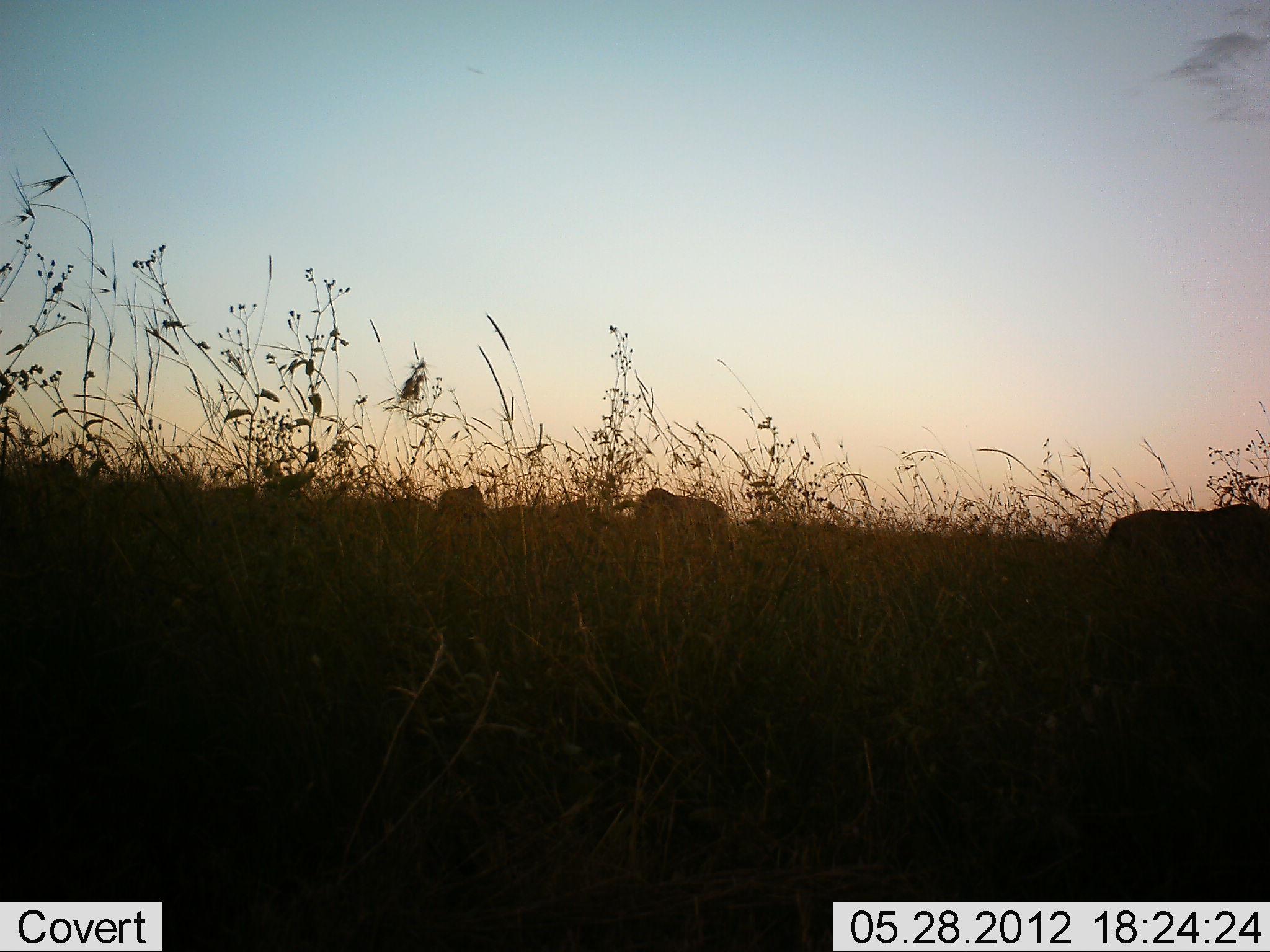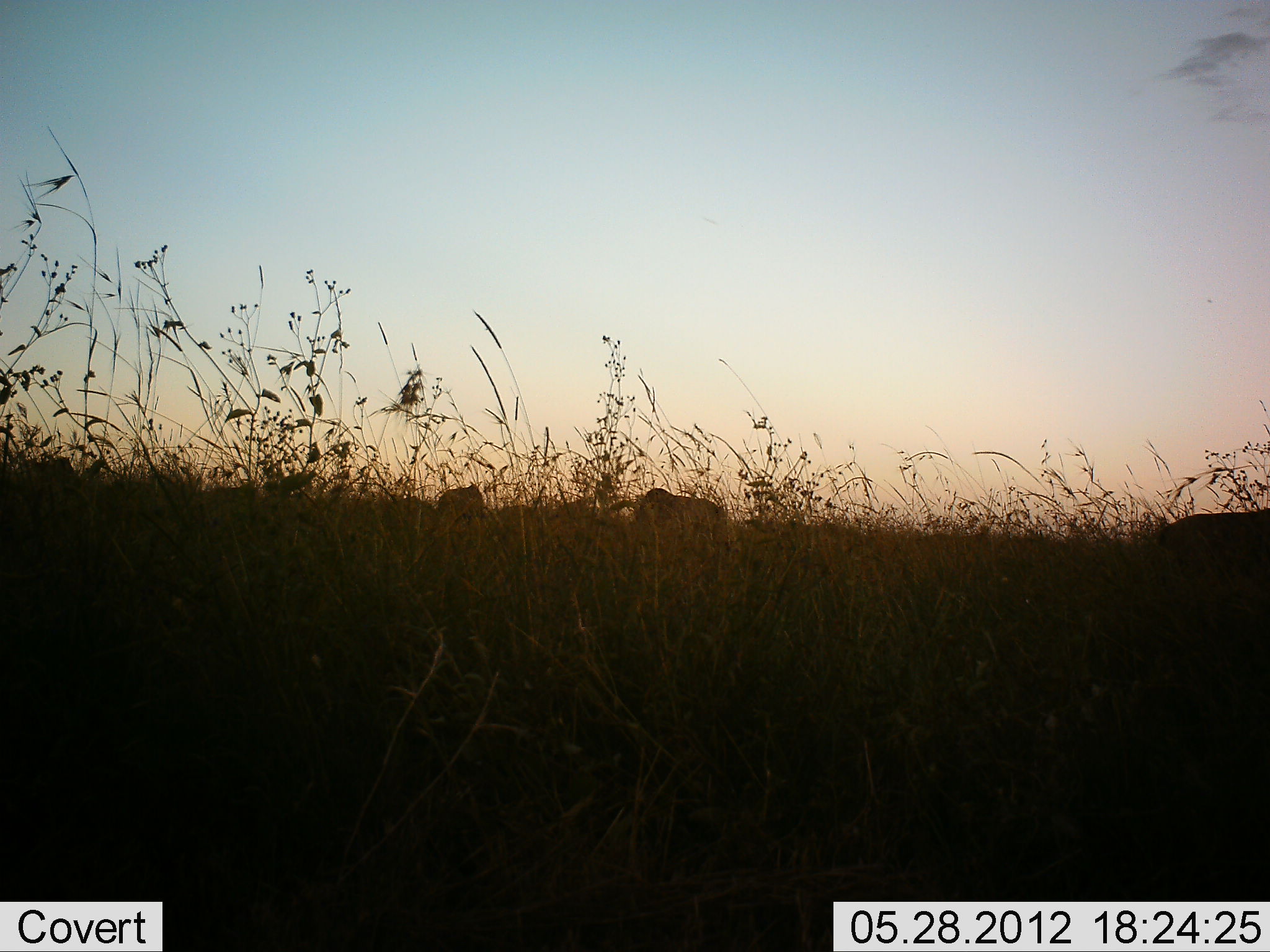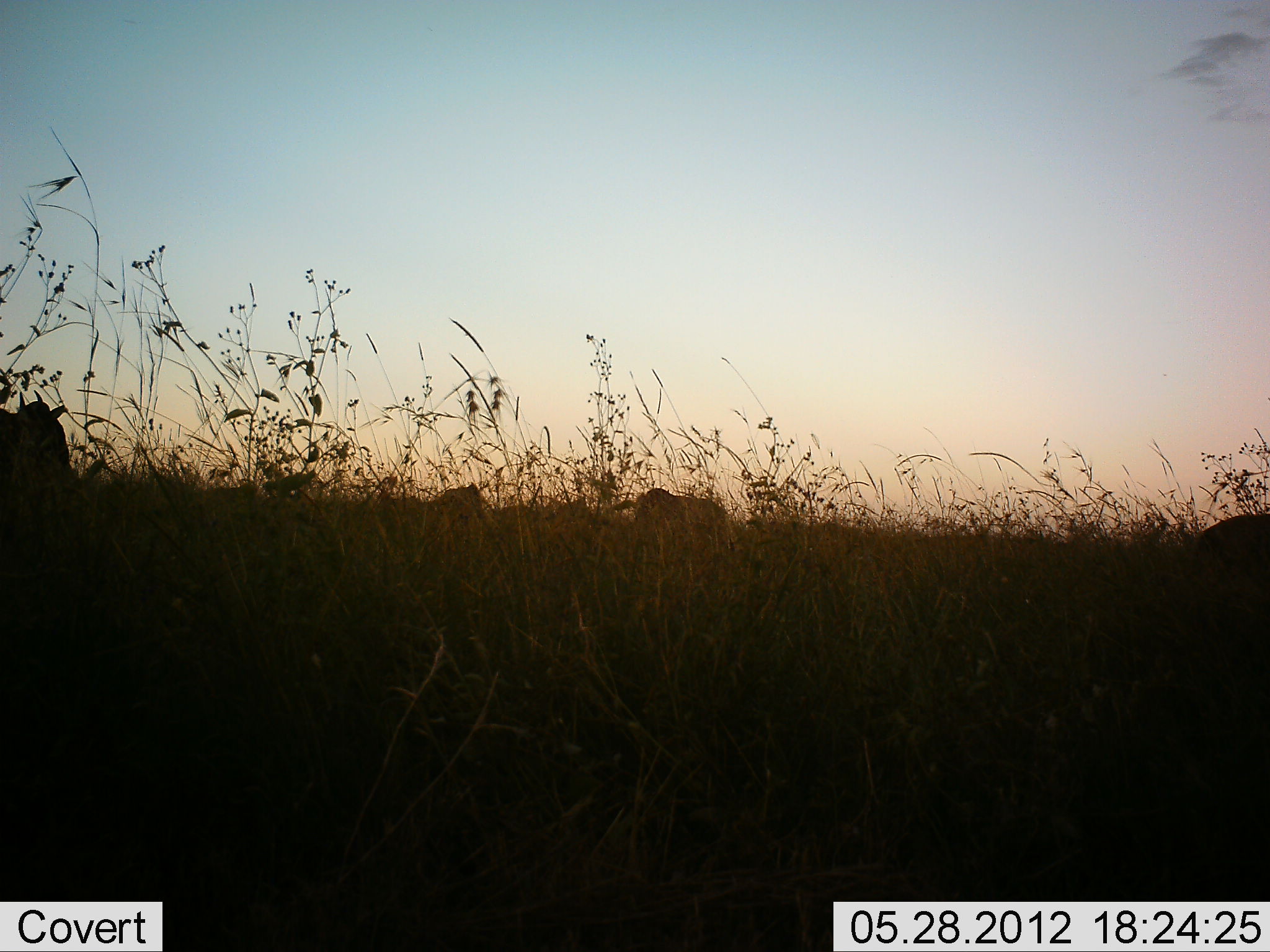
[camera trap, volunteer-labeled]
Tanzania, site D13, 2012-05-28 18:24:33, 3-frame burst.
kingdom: Animalia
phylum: Chordata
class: Mammalia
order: Artiodactyla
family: Bovidae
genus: Connochaetes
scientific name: Connochaetes taurinus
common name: blue wildebeest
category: wildebeest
Wildebeest (blue wildebeest) (Connochaetes taurinus), count 3. Behavior (volunteer vote fractions): standing 29%, resting 0%, moving 71%, interacting 0%. Young present (vote fraction): 0%. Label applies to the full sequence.